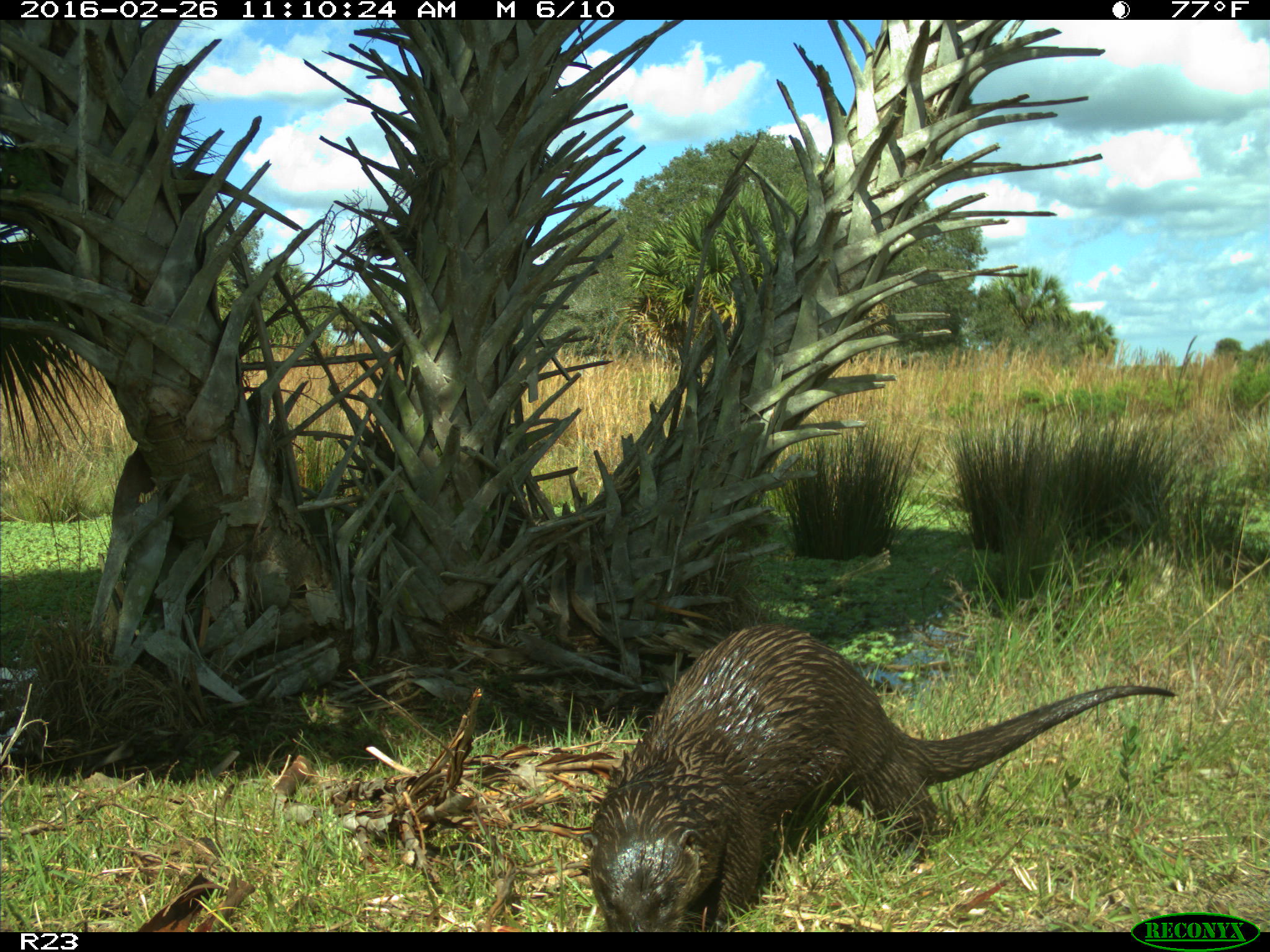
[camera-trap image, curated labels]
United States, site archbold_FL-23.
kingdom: Animalia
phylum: Chordata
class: Mammalia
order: Carnivora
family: Mustelidae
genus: Lontra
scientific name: Lontra canadensis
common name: north american river otter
Lontra canadensis (north american river otter).